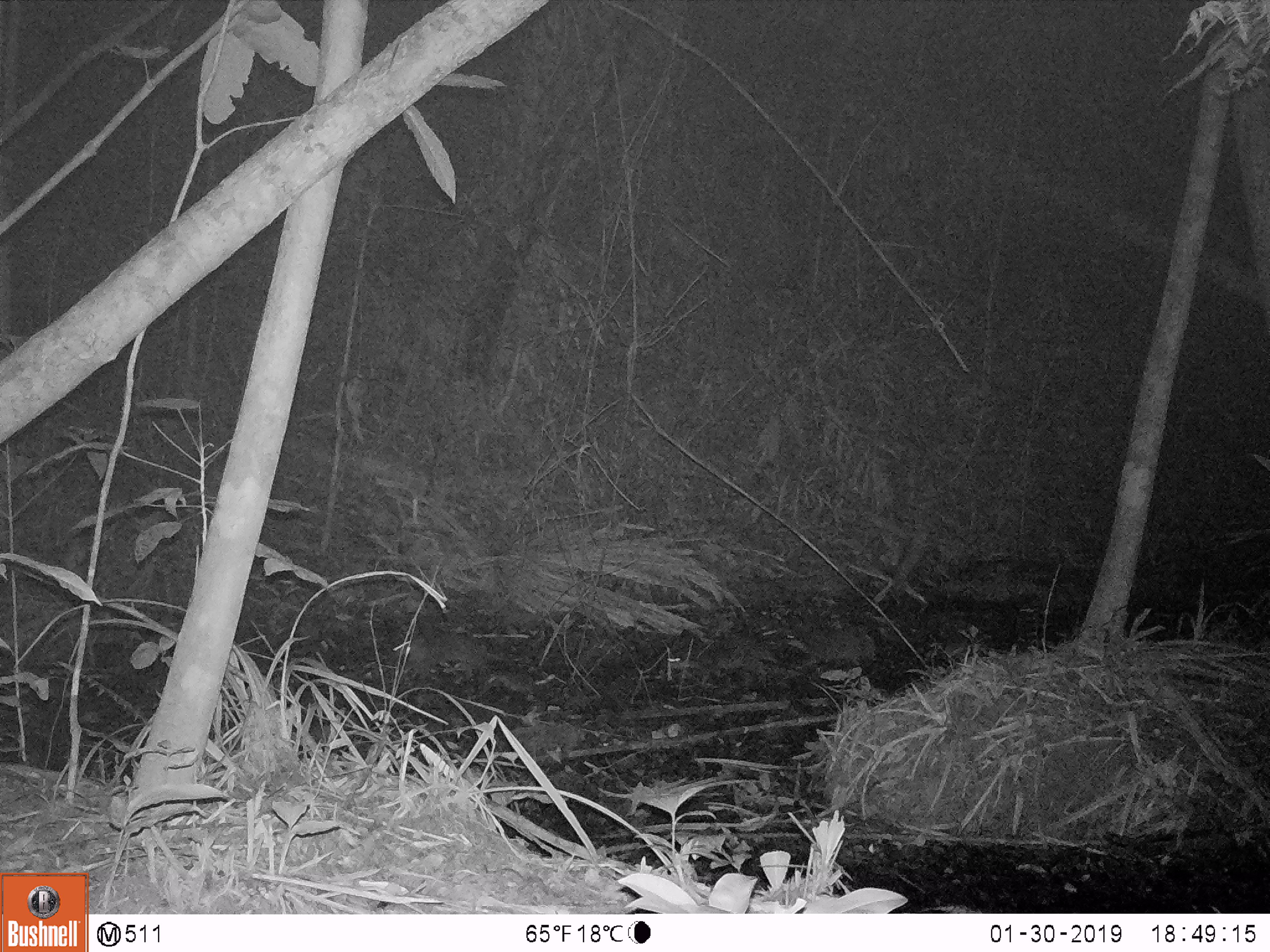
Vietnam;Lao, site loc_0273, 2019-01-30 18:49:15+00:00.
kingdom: Animalia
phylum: Chordata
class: Mammalia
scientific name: Mammalia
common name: mammal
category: unidentified small mammal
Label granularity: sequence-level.